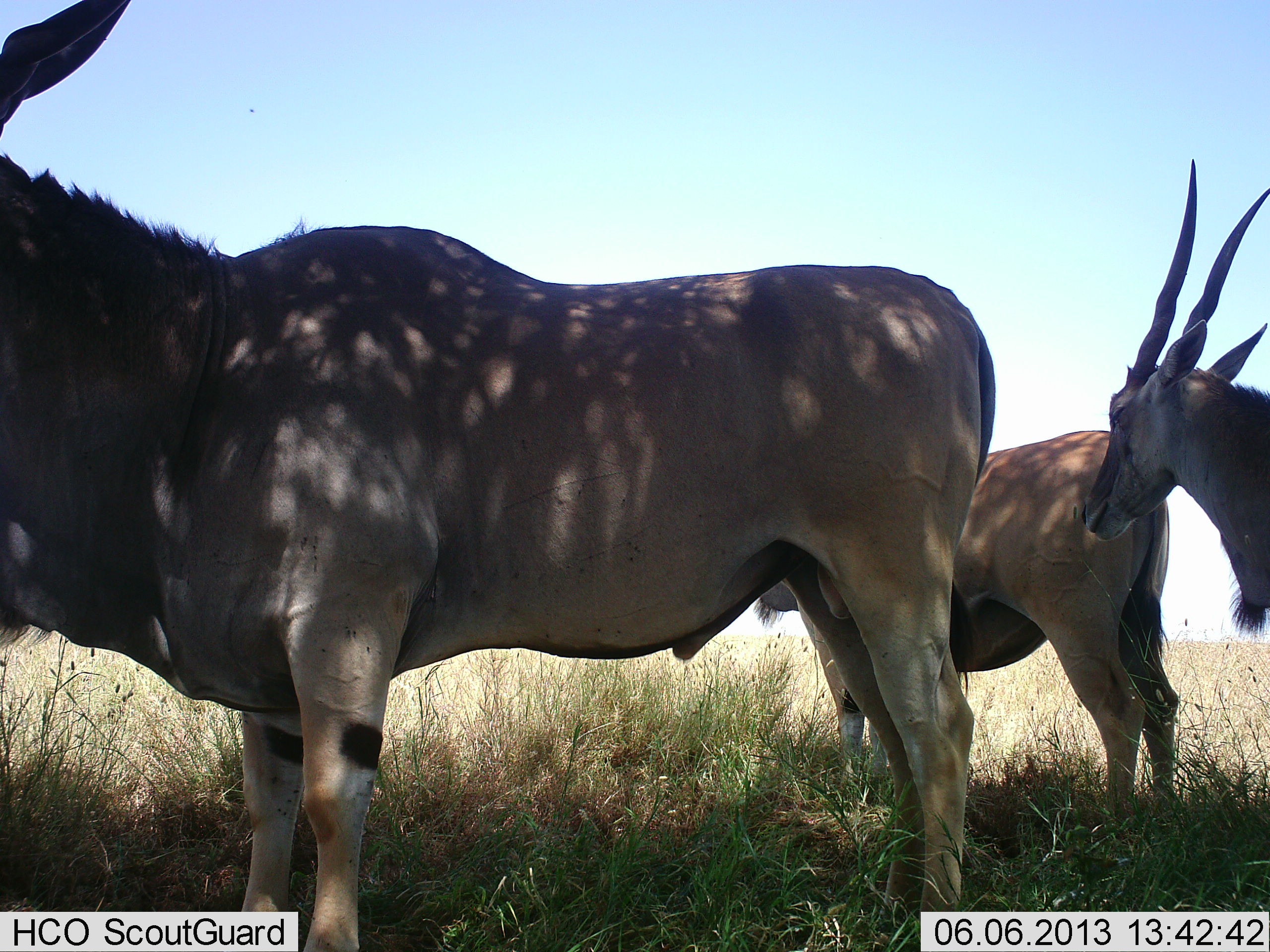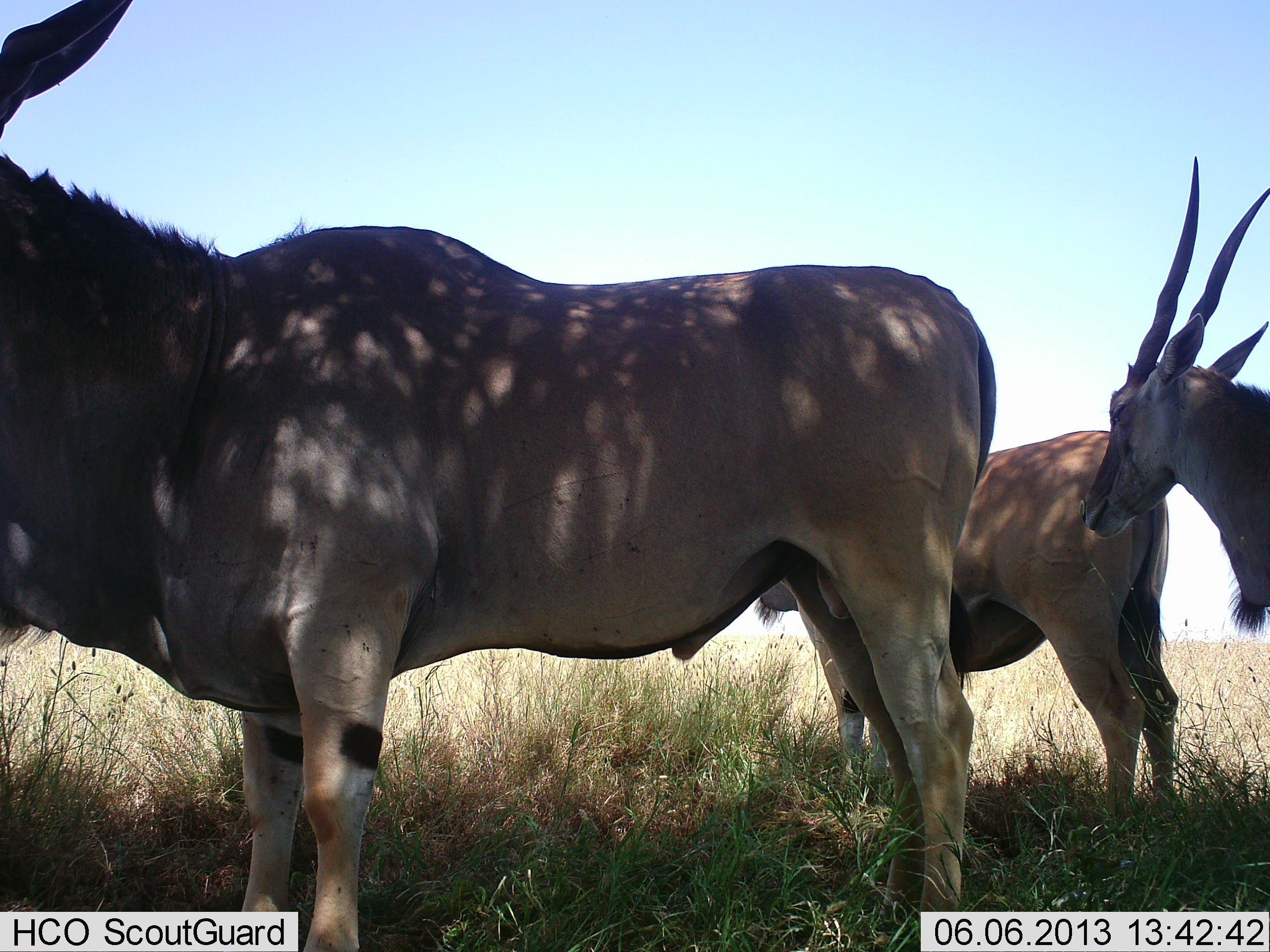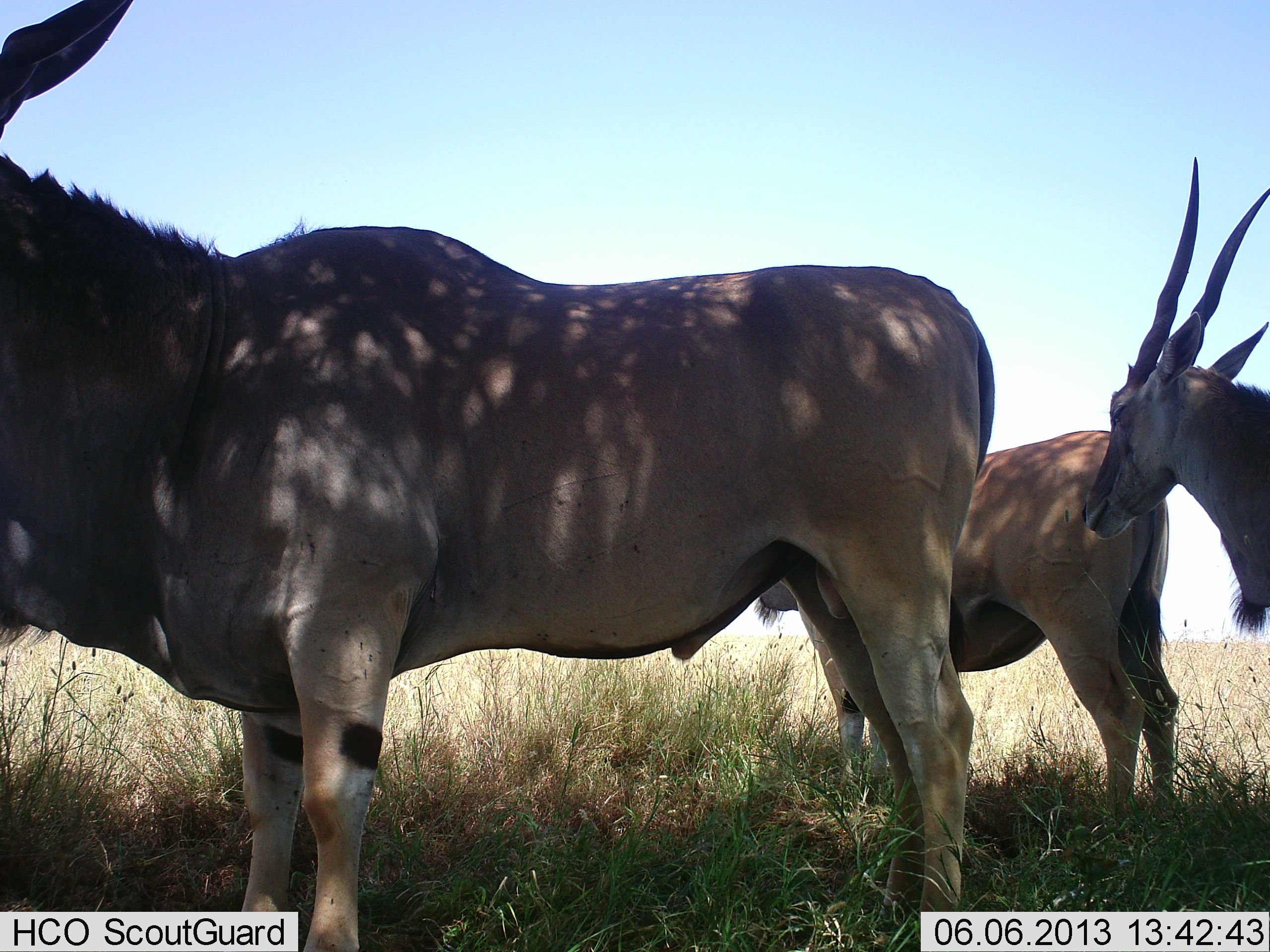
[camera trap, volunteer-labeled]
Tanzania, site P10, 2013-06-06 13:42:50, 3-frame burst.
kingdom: Animalia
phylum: Chordata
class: Mammalia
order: Artiodactyla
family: Bovidae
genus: Tragelaphus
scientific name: Tragelaphus oryx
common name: eland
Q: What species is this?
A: Eland (Tragelaphus oryx).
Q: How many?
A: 3.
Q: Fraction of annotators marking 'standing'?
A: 100%.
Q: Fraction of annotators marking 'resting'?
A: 7%.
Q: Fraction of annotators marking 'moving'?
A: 0%.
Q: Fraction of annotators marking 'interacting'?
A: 0%.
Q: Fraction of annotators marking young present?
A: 0%.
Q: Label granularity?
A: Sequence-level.